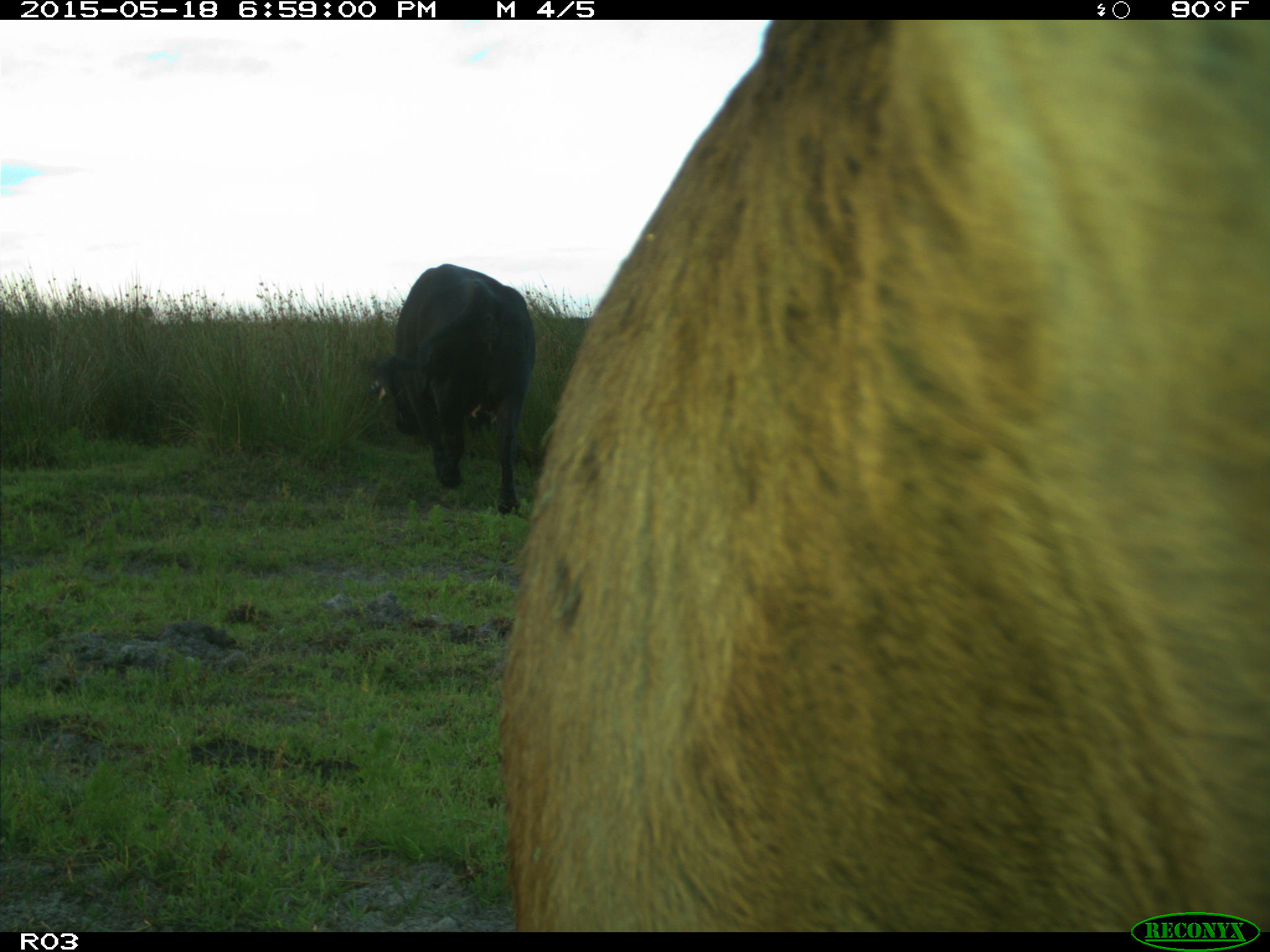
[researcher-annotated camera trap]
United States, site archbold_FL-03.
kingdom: Animalia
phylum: Chordata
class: Mammalia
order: Artiodactyla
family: Bovidae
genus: Bos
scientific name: Bos taurus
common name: domestic cow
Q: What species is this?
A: Bos taurus (domestic cow).